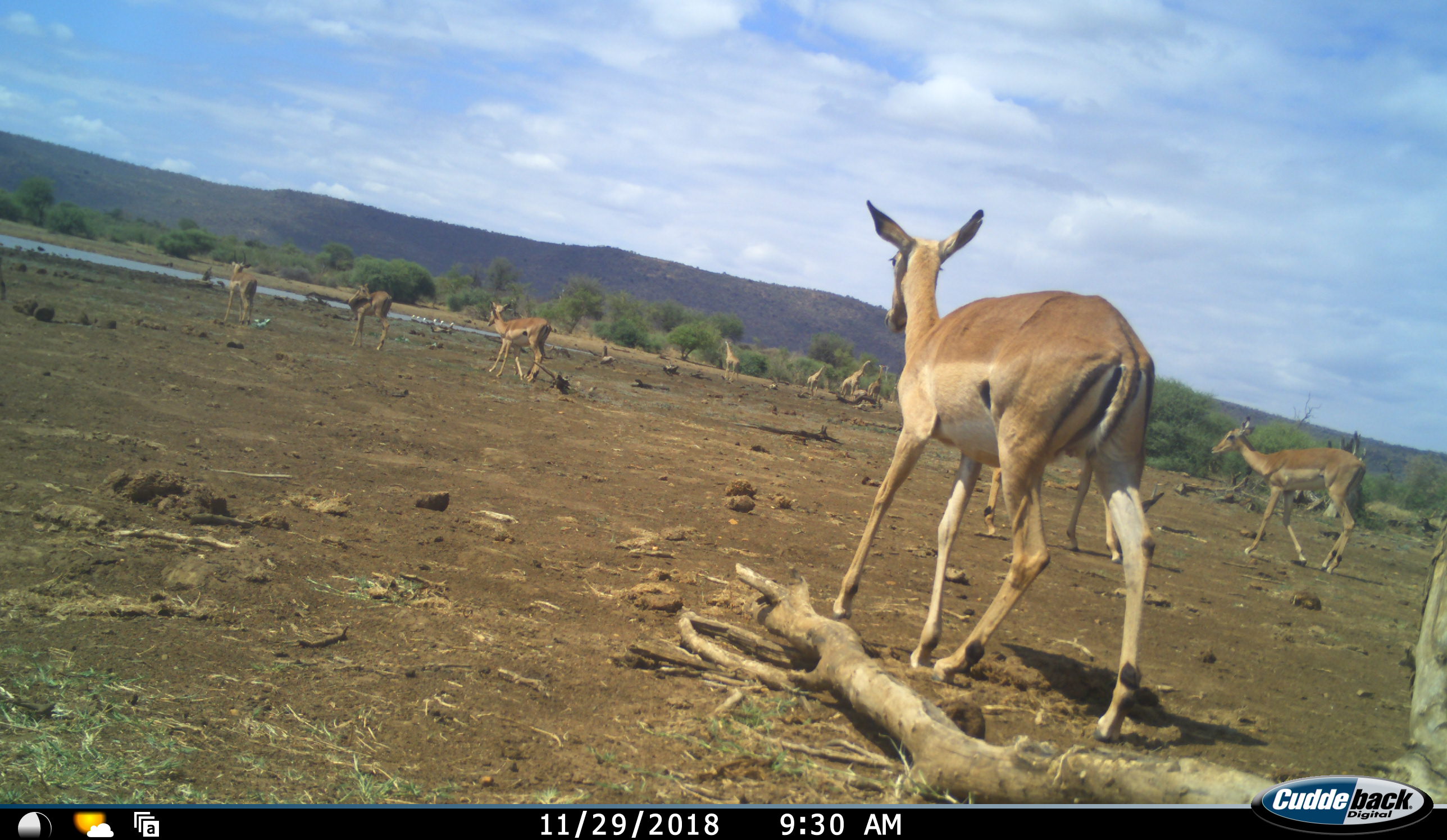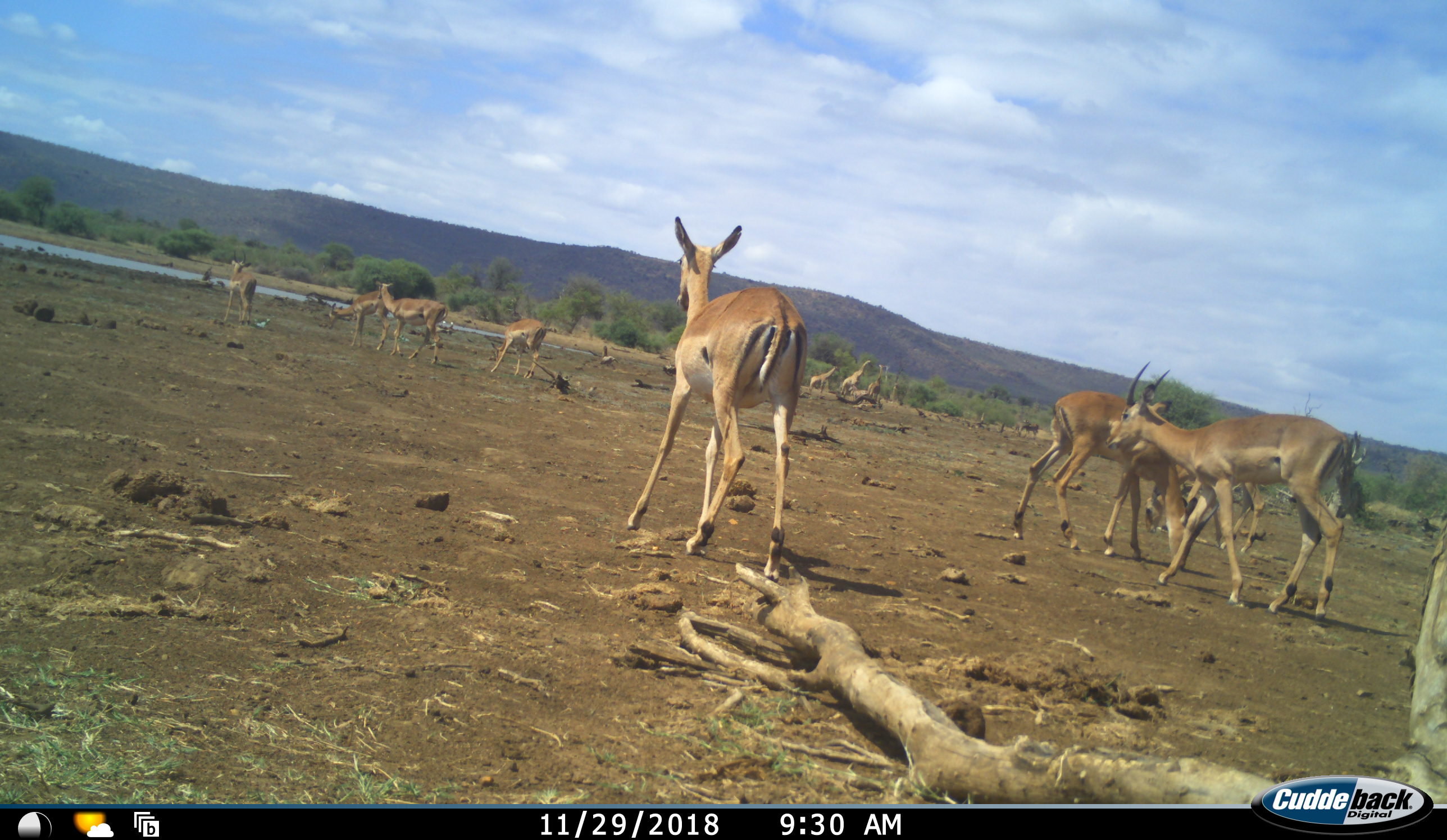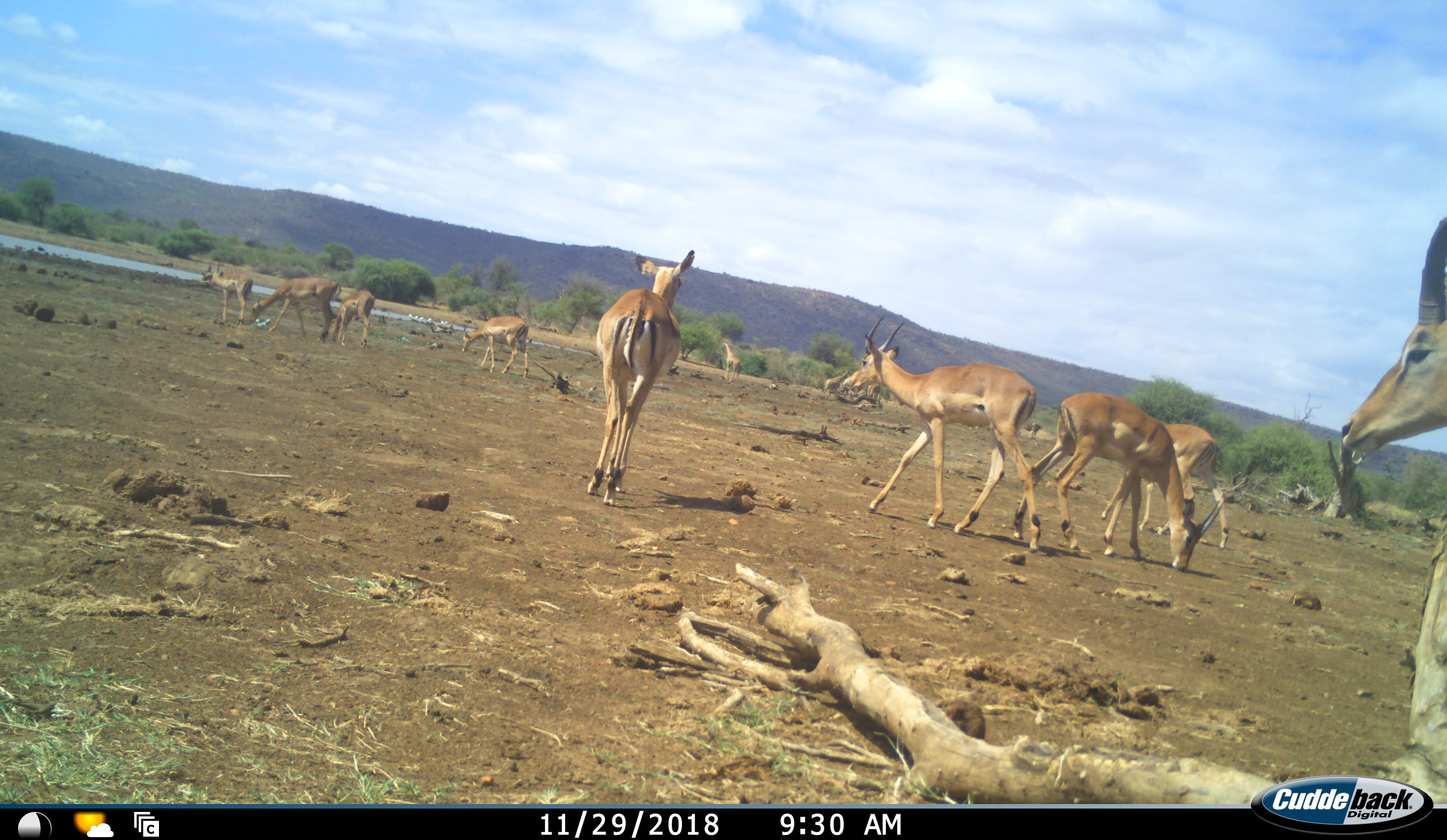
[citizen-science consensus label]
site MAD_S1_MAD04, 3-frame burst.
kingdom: Animalia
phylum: Chordata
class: Mammalia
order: Artiodactyla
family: Giraffidae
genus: Giraffa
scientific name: Giraffa camelopardalis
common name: giraffe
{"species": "giraffe (Giraffa camelopardalis)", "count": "3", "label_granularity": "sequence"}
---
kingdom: Animalia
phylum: Chordata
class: Mammalia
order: Artiodactyla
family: Bovidae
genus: Aepyceros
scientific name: Aepyceros melampus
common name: impala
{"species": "impala (Aepyceros melampus)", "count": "9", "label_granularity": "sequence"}